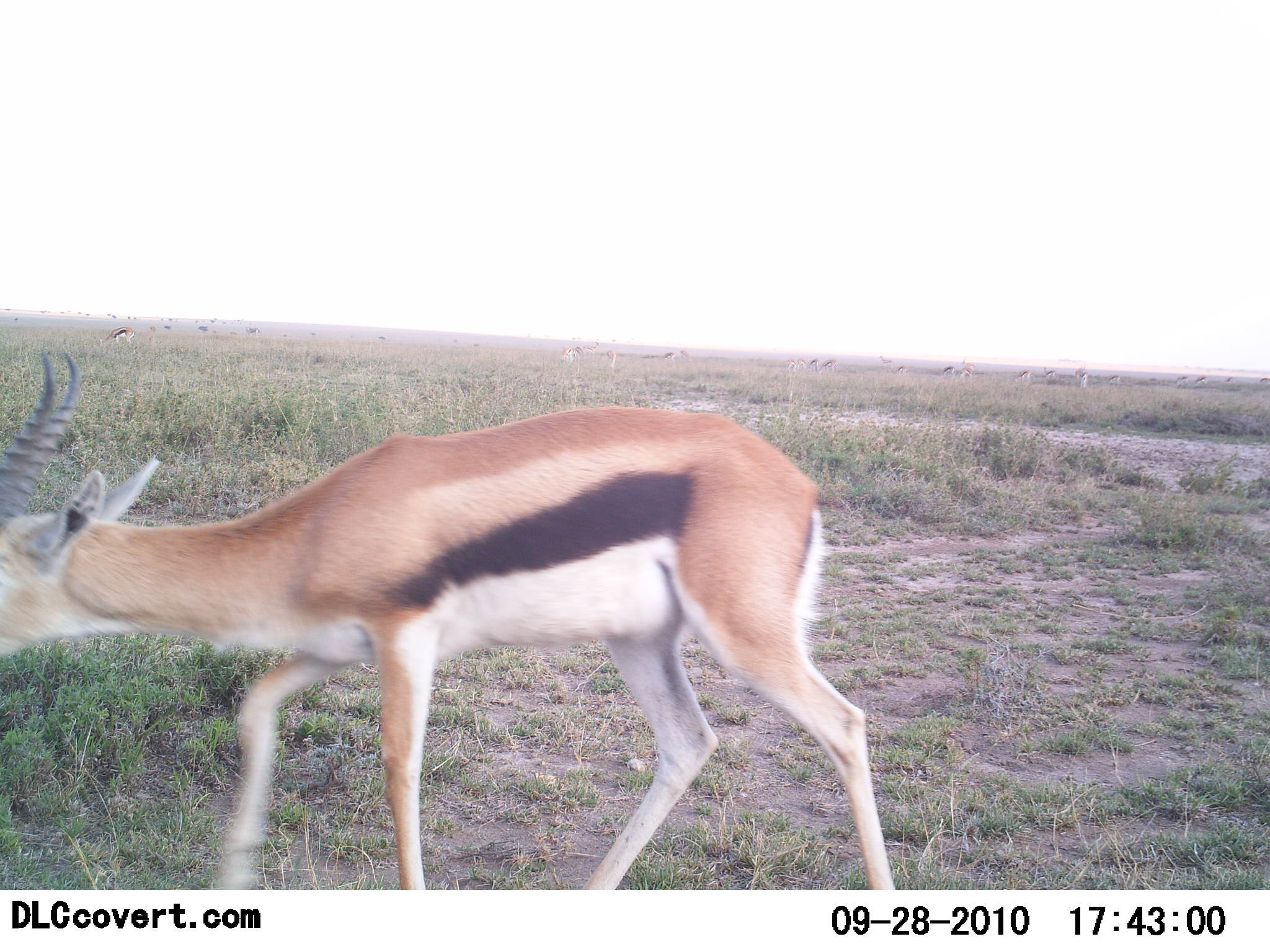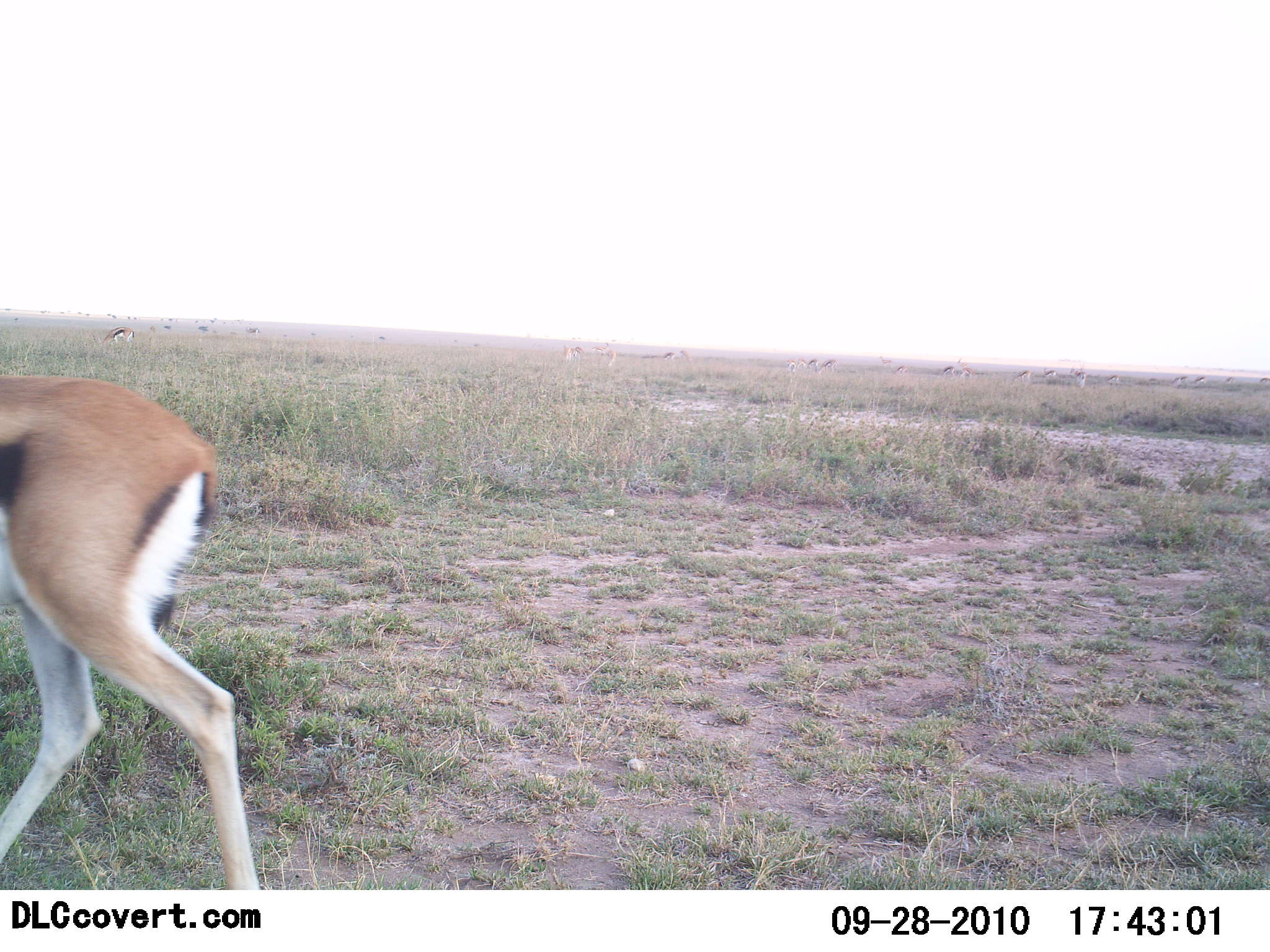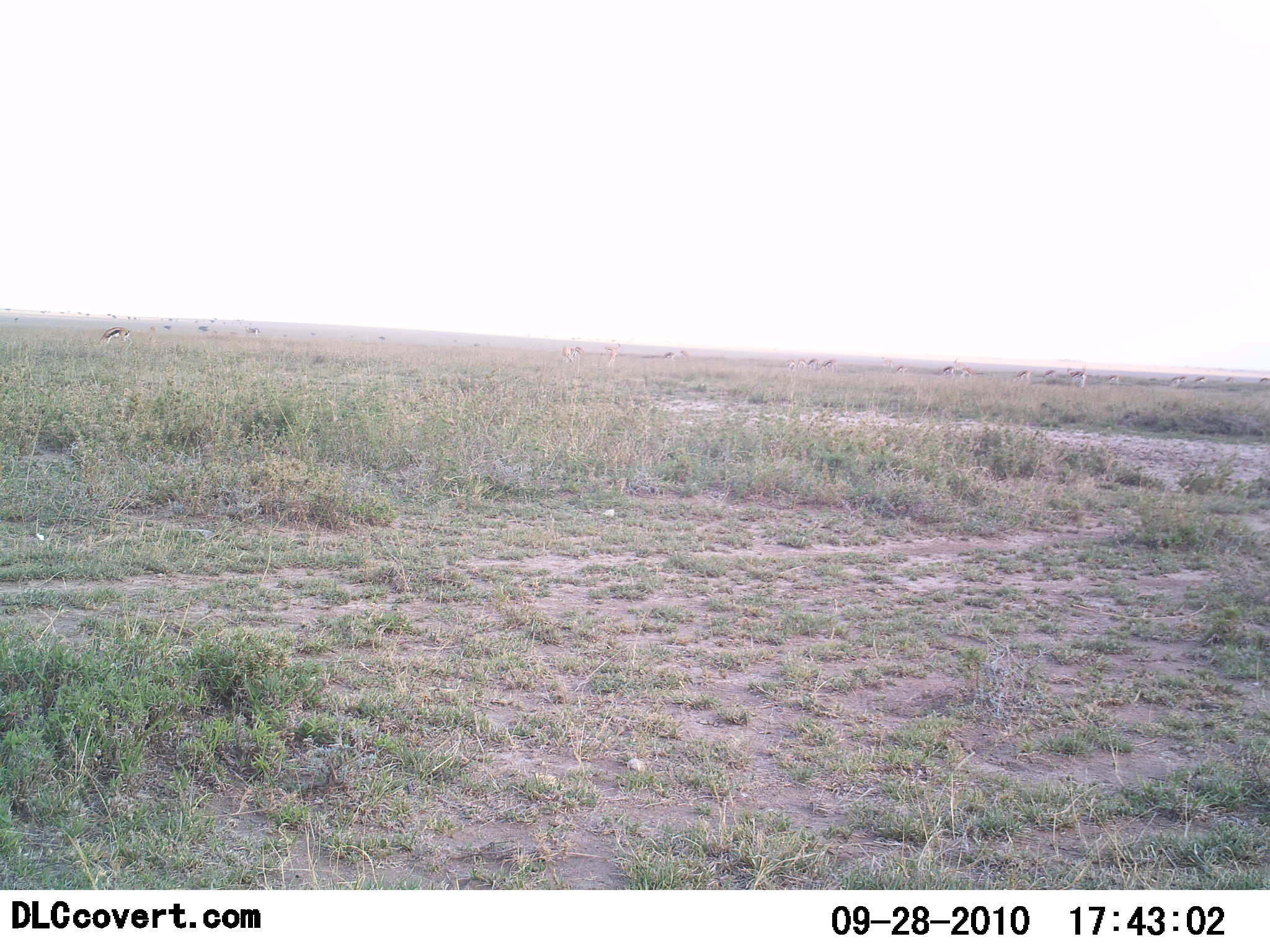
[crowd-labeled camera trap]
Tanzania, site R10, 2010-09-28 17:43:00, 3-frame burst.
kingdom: Animalia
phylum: Chordata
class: Mammalia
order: Artiodactyla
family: Bovidae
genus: Eudorcas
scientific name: Eudorcas thomsonii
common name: thomson's gazelle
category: gazellethomsons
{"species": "gazellethomsons (thomson's gazelle) (Eudorcas thomsonii)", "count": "1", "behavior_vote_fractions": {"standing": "20%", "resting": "0%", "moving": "100%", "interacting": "0%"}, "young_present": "0%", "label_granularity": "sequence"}